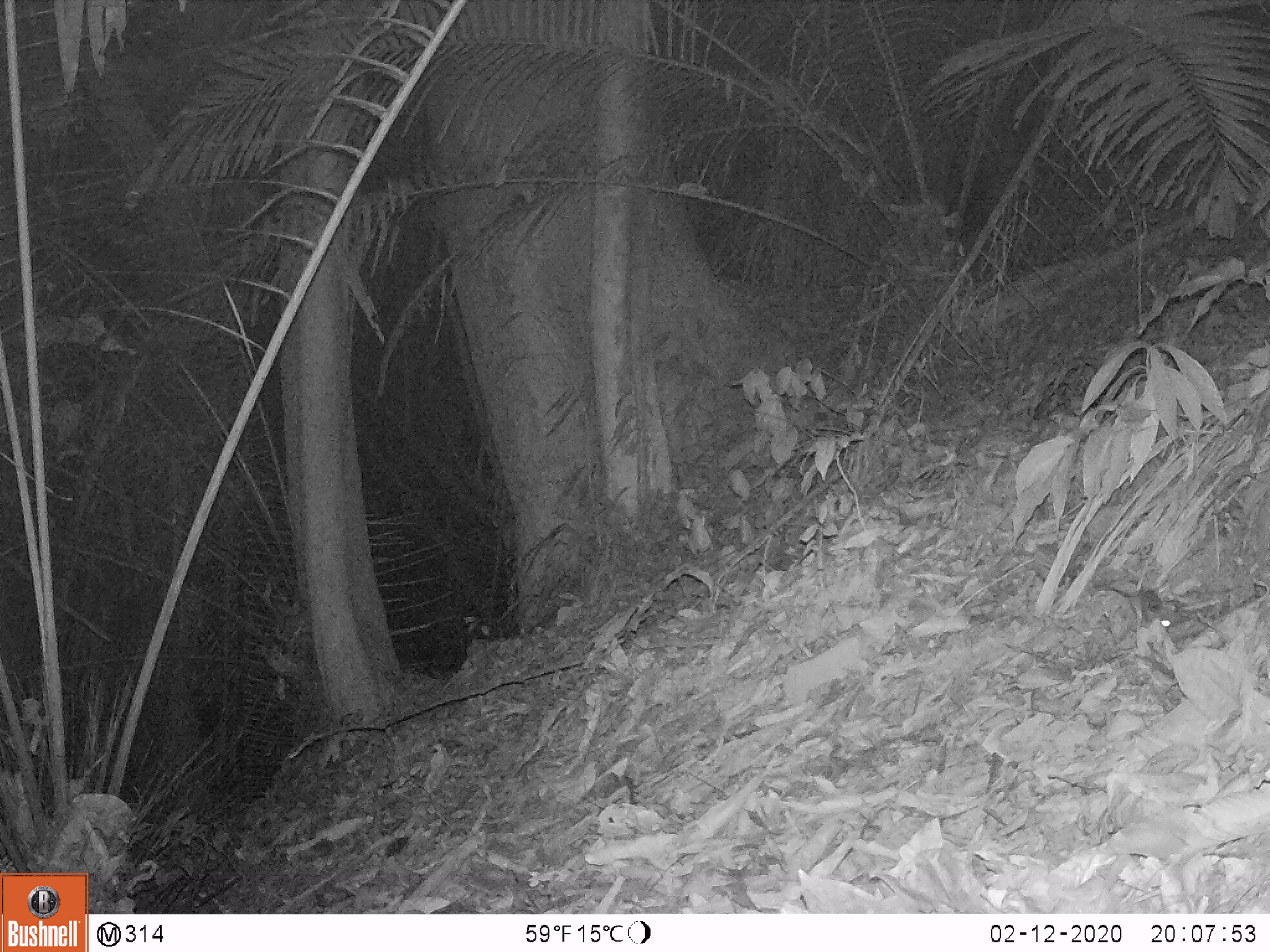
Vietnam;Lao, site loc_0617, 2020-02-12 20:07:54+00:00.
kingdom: Animalia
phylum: Chordata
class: Mammalia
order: Rodentia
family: Muridae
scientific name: Muridae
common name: old-world mice and rats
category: unidentified murid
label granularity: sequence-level